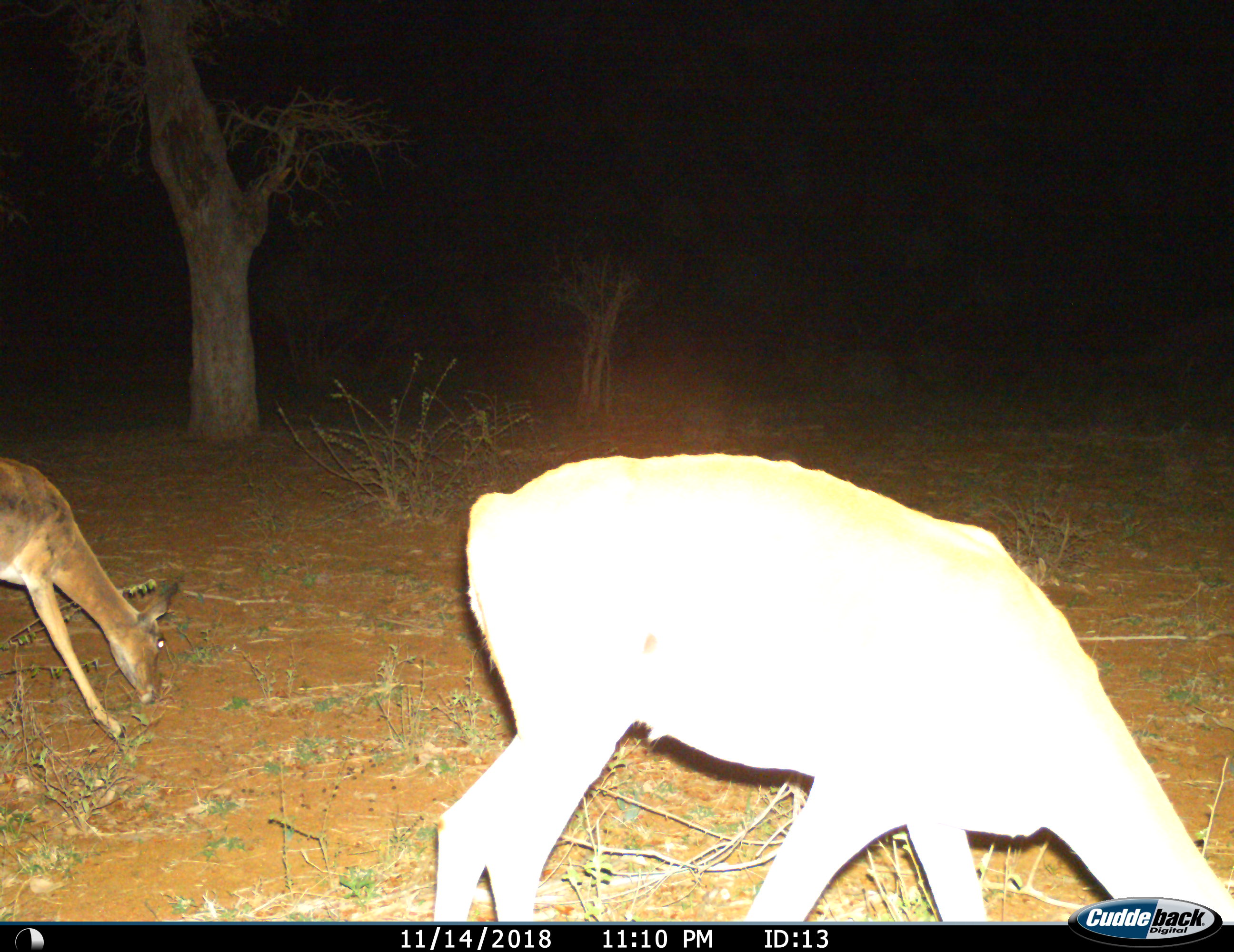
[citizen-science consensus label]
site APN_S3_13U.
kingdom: Animalia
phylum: Chordata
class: Mammalia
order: Artiodactyla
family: Bovidae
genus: Aepyceros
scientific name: Aepyceros melampus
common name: impala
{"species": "impala (Aepyceros melampus)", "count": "2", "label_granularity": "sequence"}